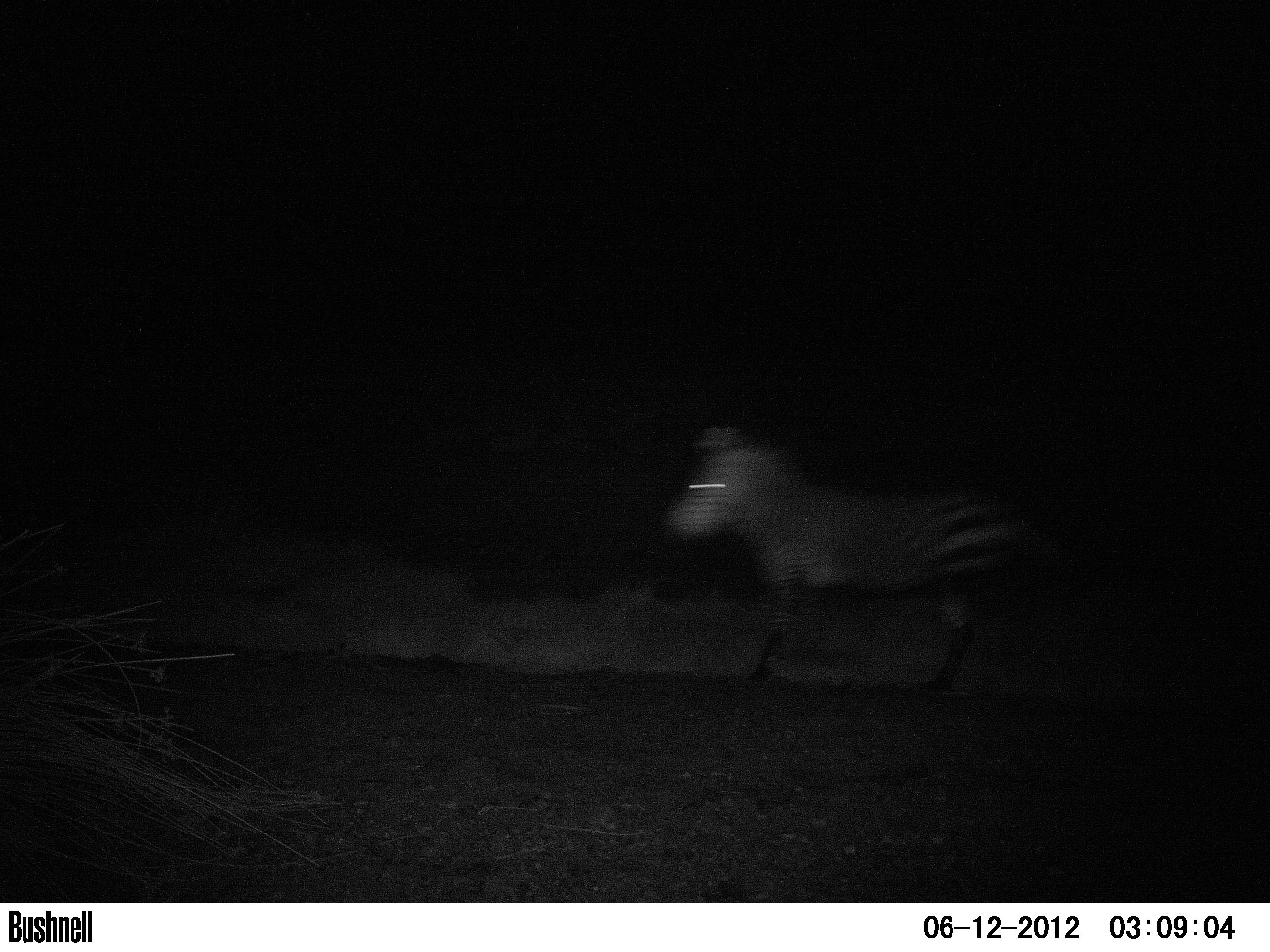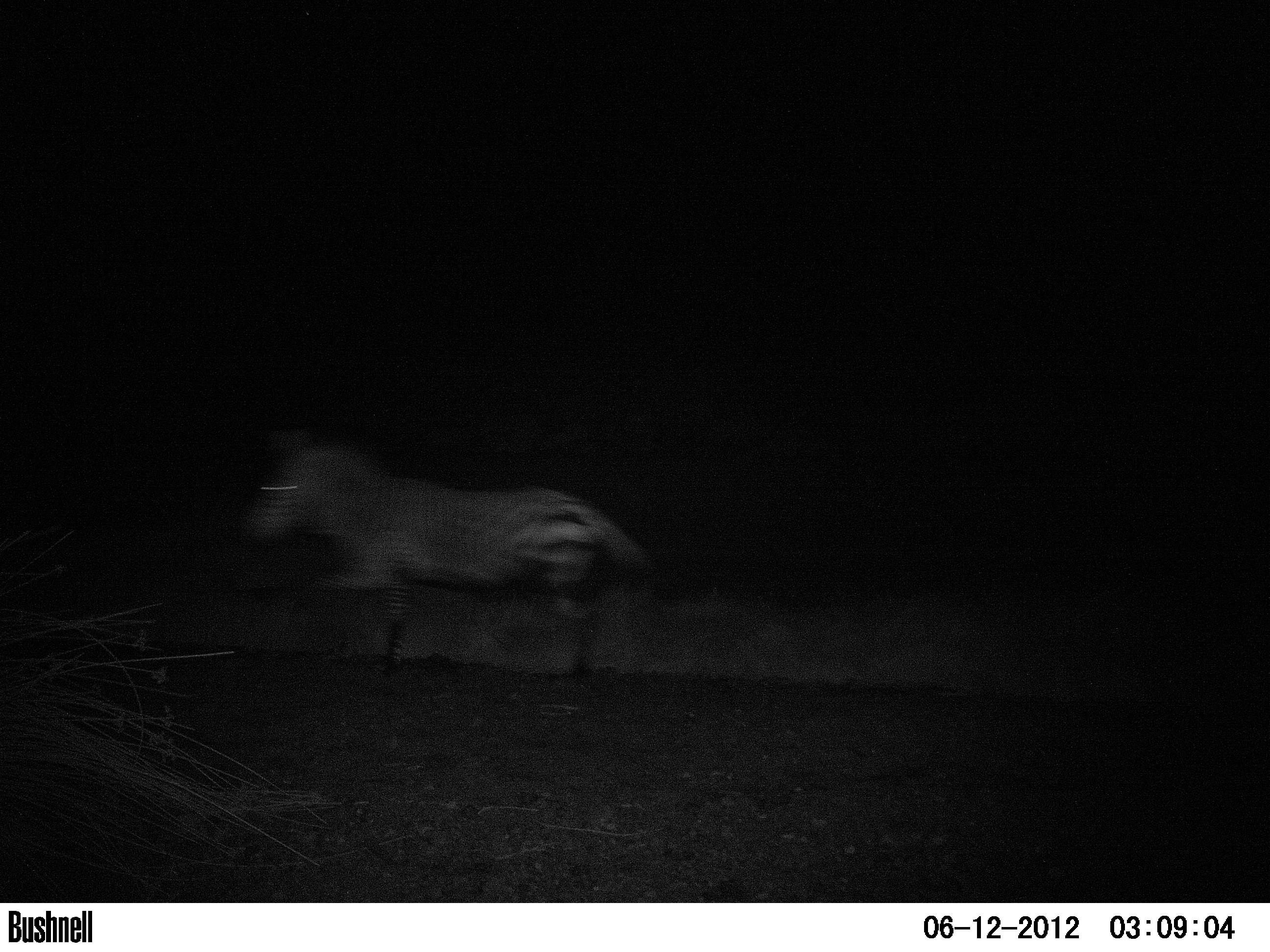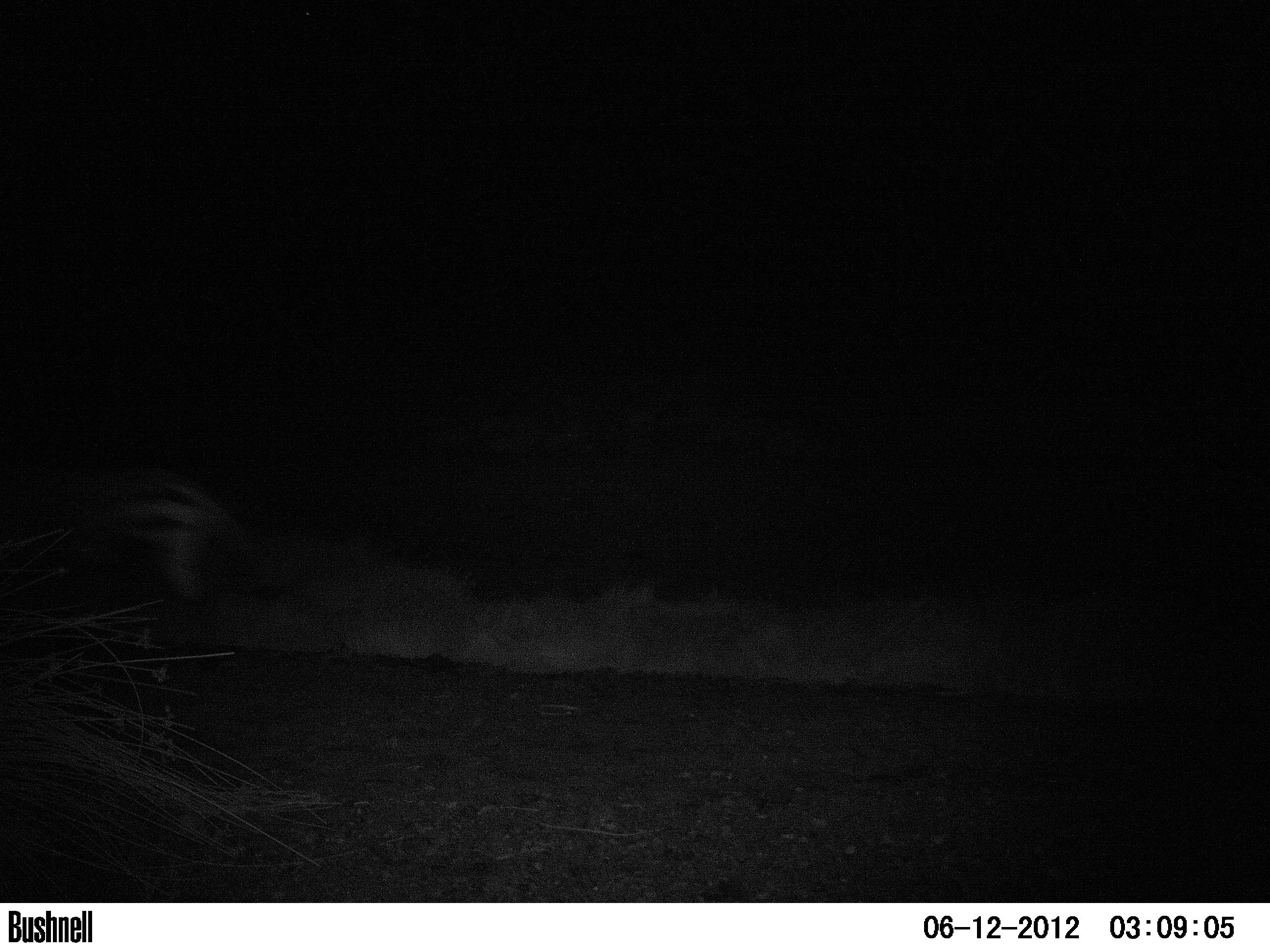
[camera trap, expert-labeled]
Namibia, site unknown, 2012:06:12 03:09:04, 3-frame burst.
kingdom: Animalia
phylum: Chordata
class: Mammalia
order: Perissodactyla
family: Equidae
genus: Equus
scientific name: Equus zebra hartmannae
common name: hartmann's mountain zebra